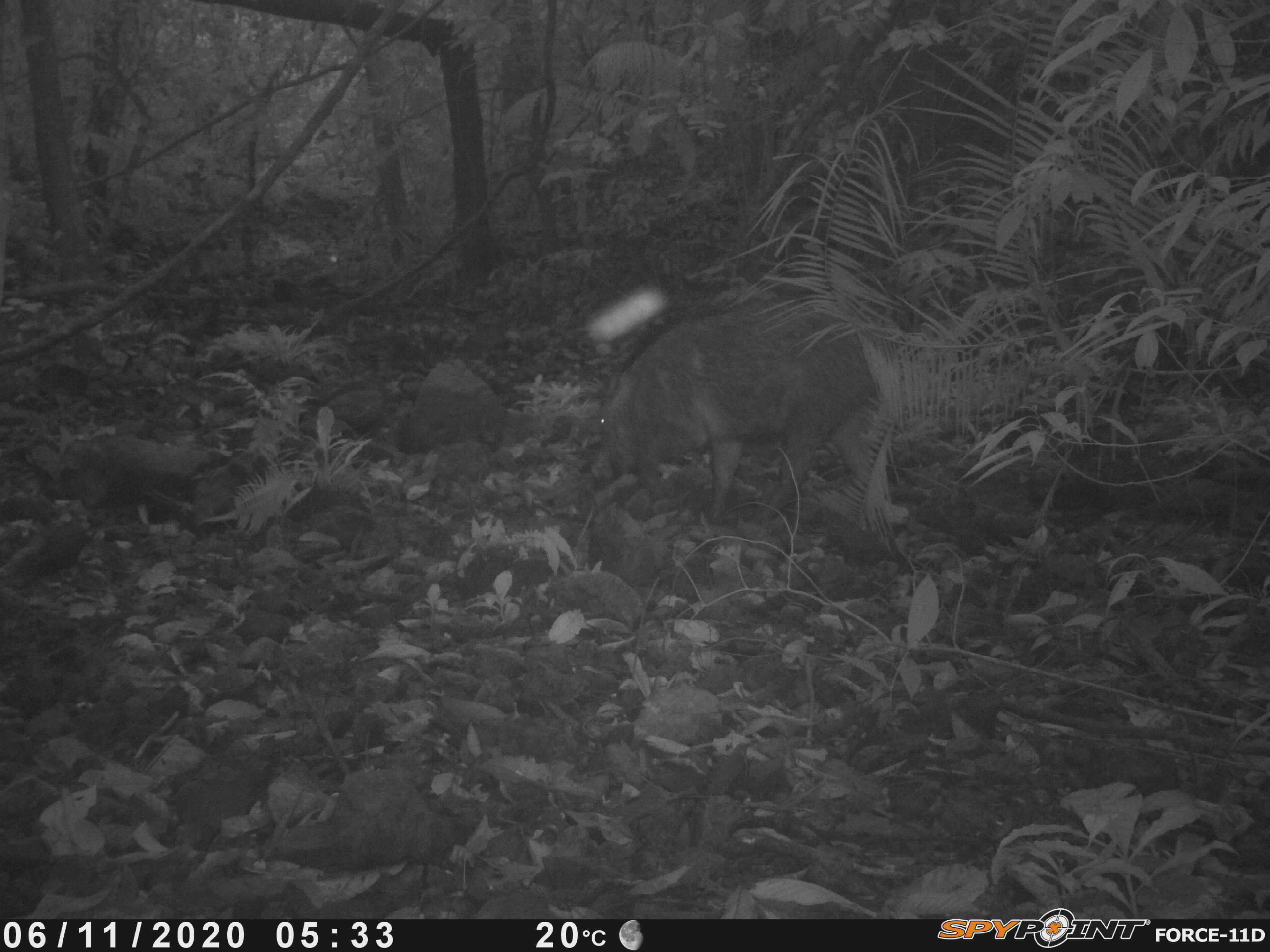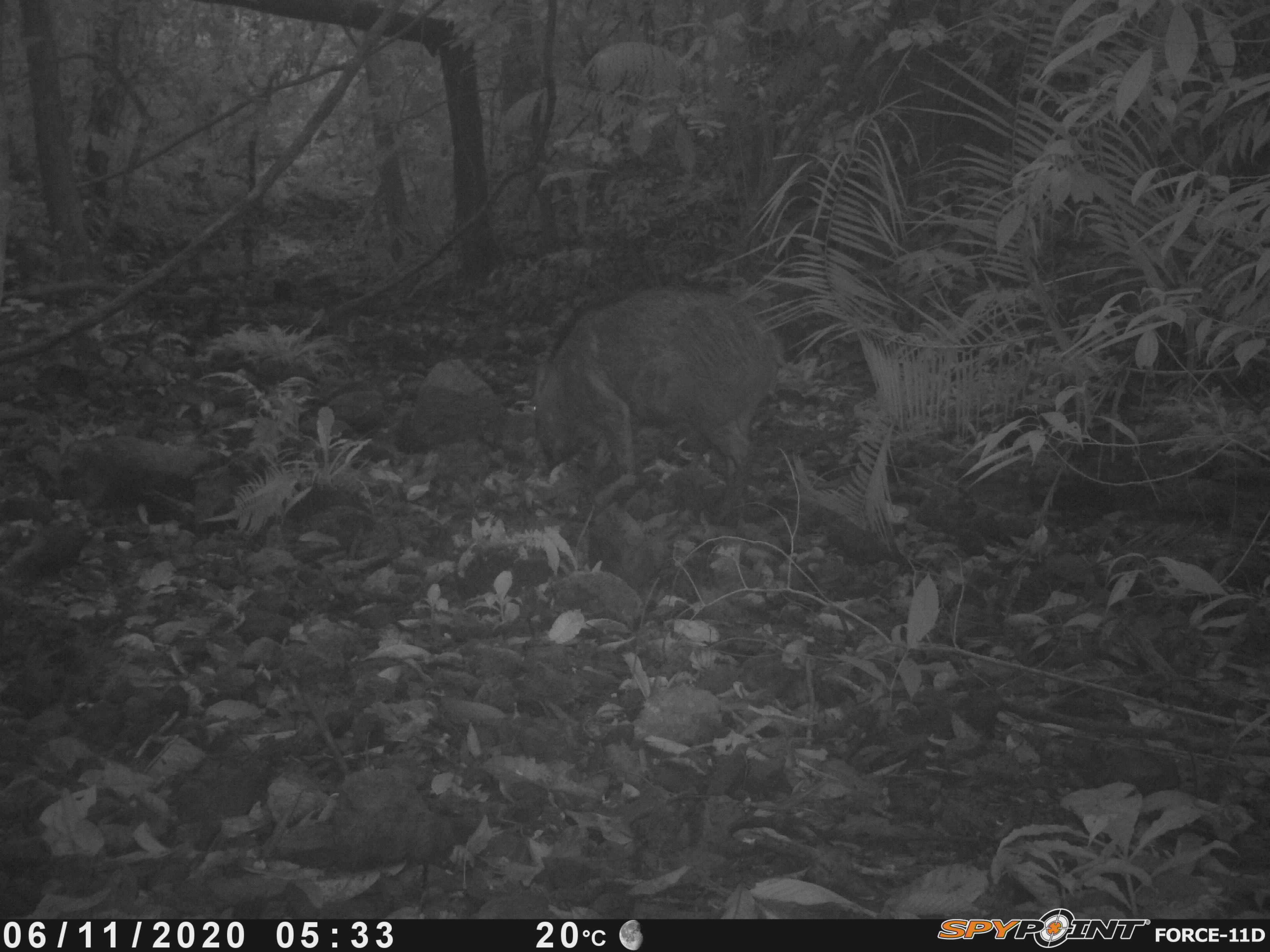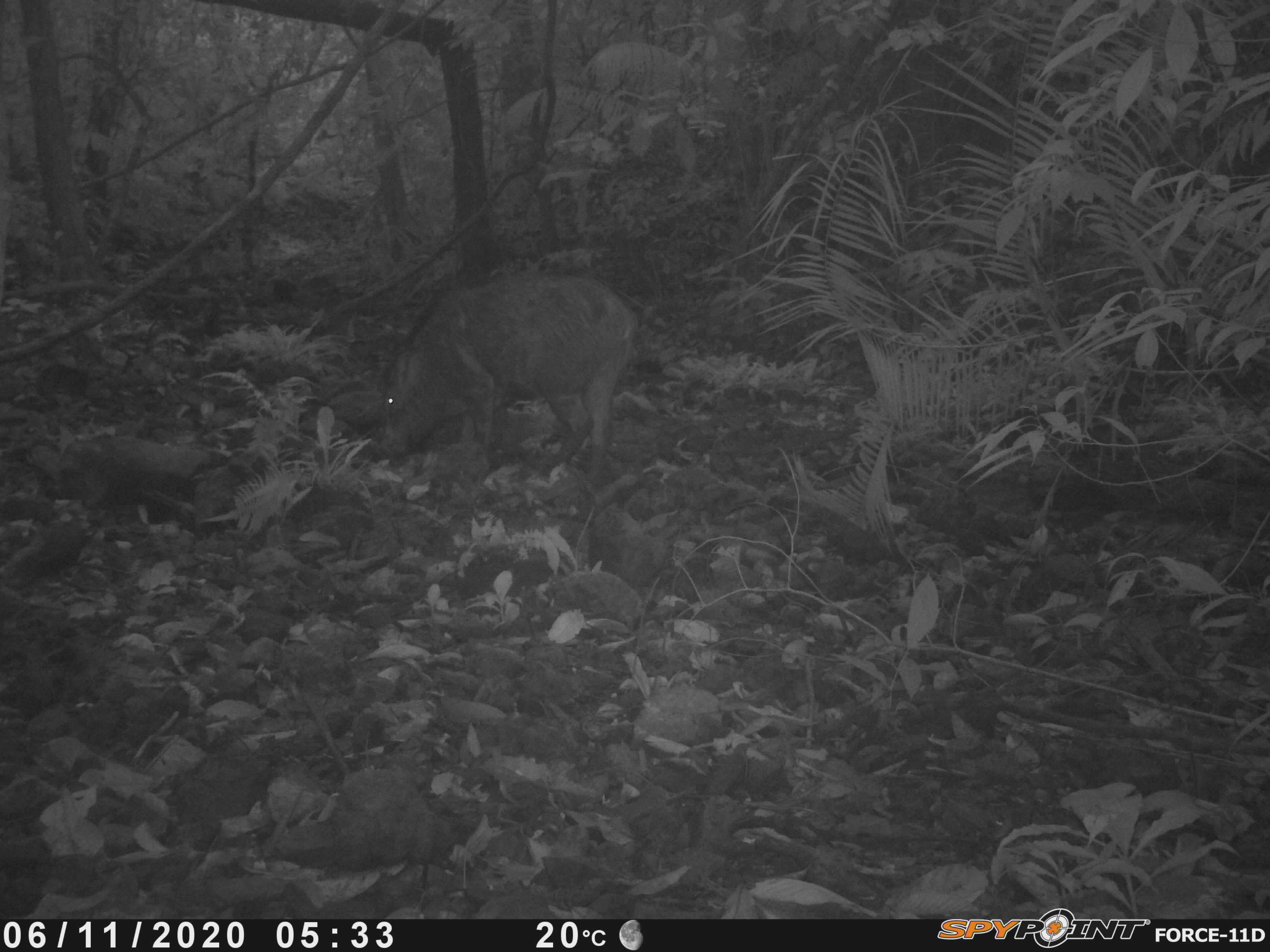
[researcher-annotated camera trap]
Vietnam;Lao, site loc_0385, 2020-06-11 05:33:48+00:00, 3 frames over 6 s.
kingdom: Animalia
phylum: Chordata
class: Mammalia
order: Artiodactyla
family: Suidae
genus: Sus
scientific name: Sus scrofa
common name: eurasian wild pig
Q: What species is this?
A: Eurasian wild pig (Sus scrofa).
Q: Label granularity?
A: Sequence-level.